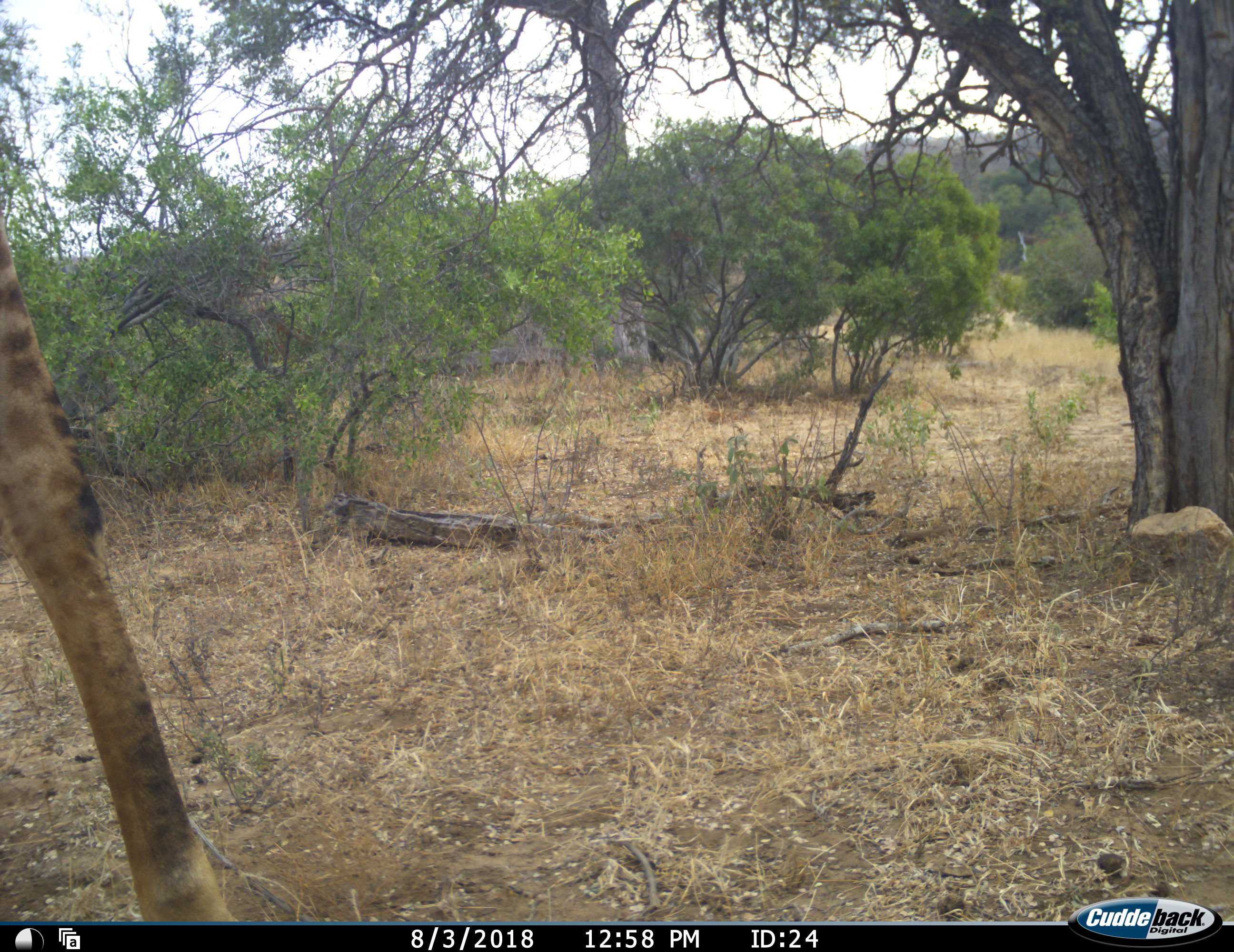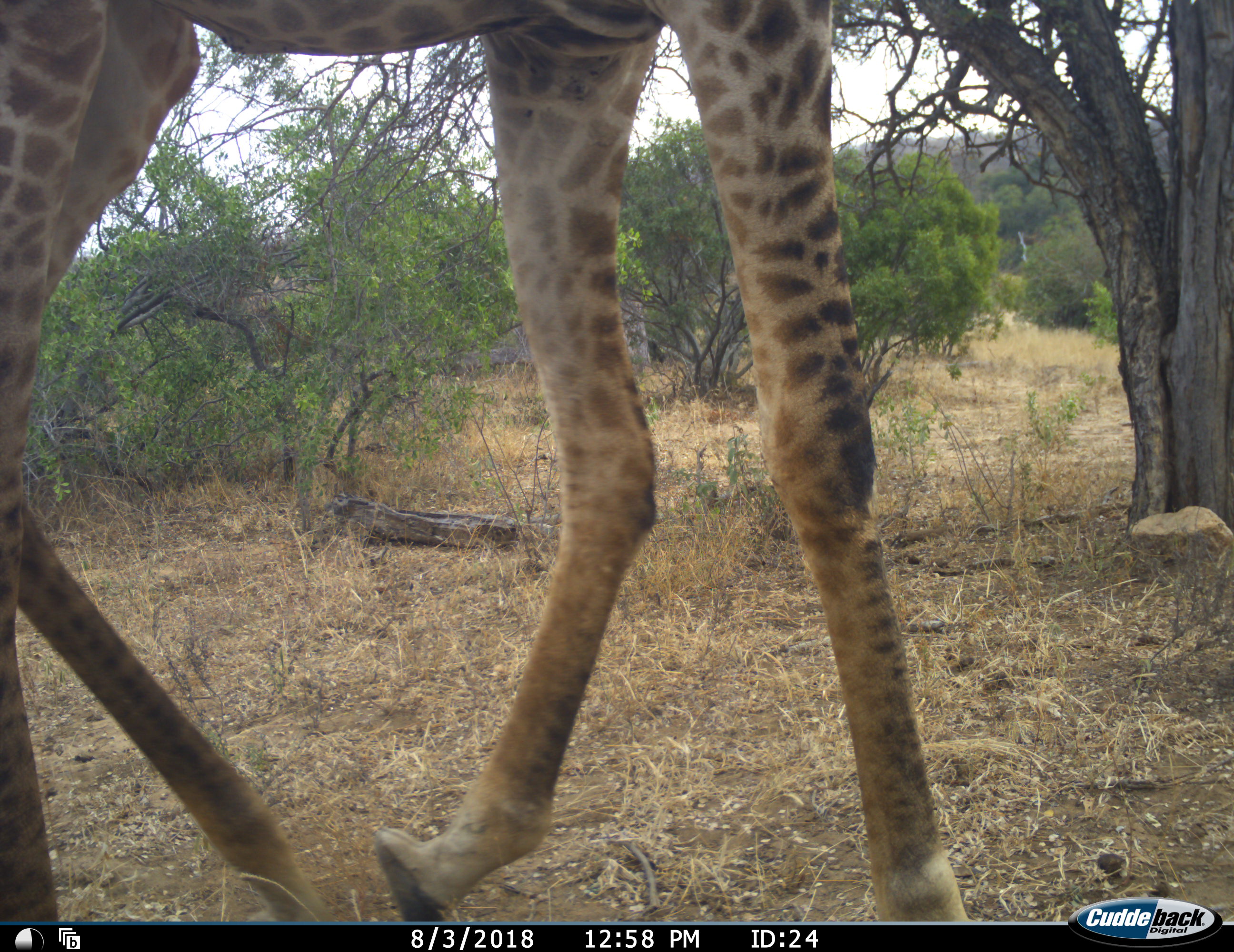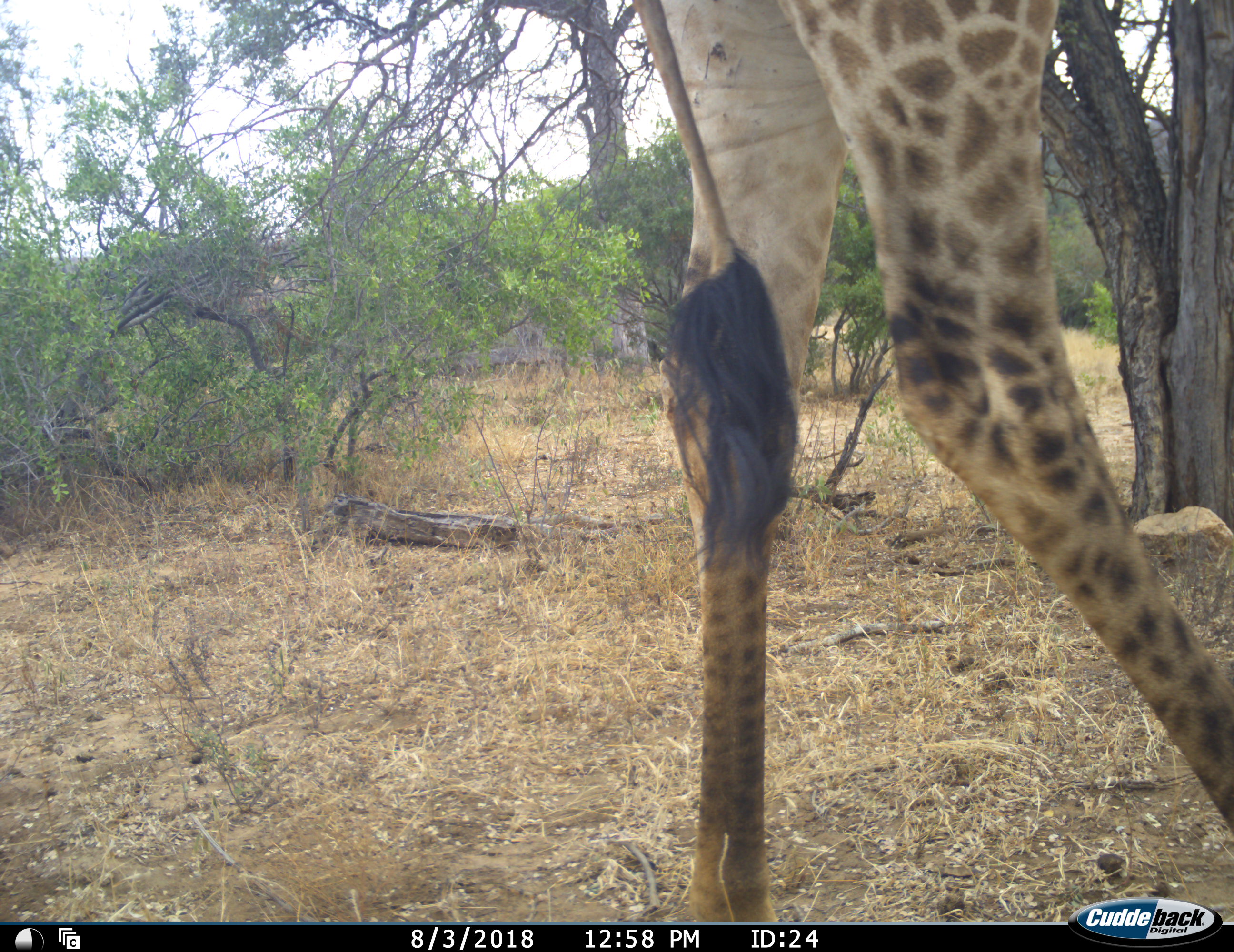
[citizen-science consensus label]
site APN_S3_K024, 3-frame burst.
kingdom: Animalia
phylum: Chordata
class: Mammalia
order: Artiodactyla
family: Giraffidae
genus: Giraffa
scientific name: Giraffa camelopardalis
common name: giraffe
Giraffe (Giraffa camelopardalis), count 1. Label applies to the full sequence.